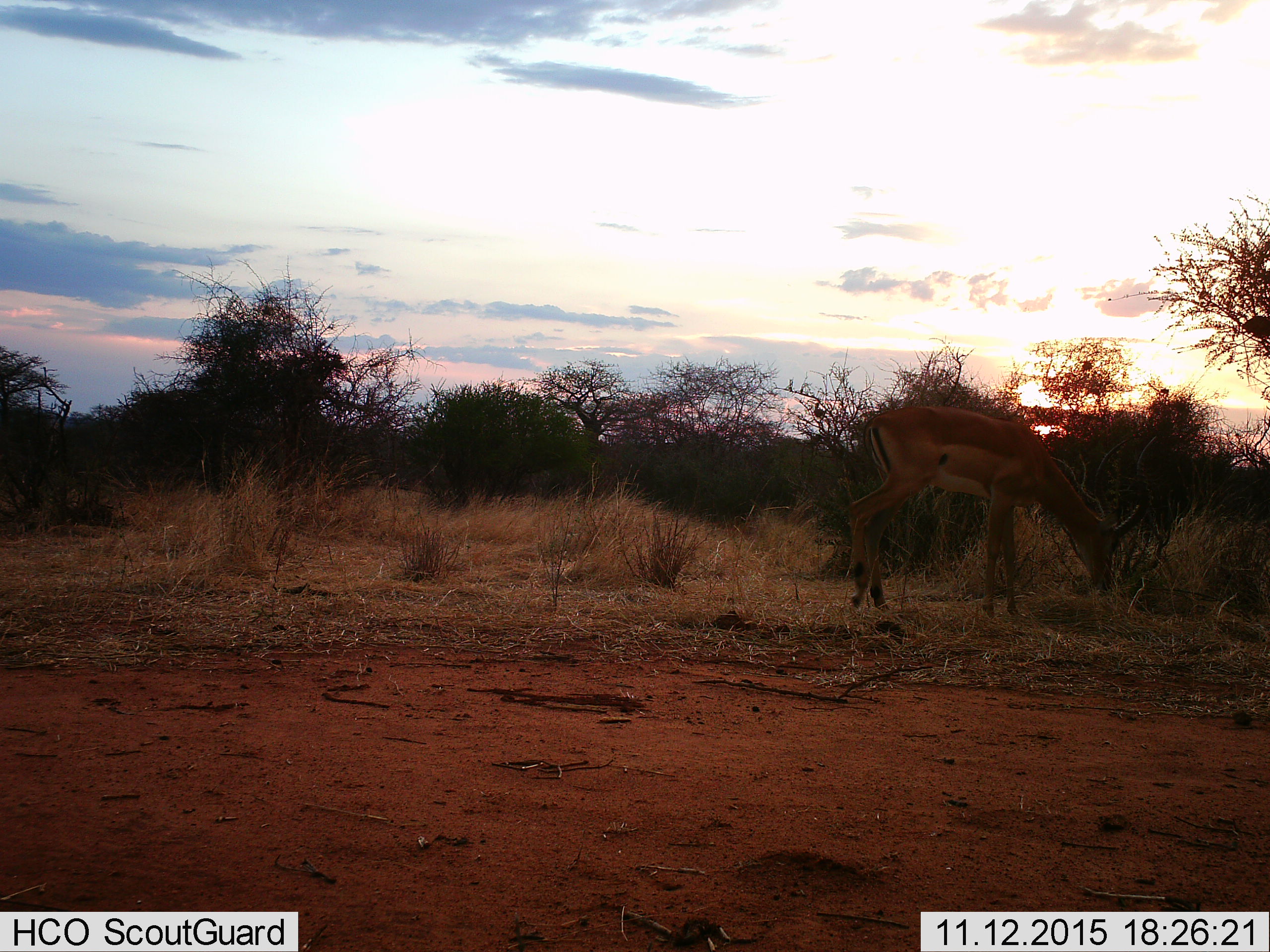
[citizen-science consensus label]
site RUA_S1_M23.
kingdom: Animalia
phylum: Chordata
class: Mammalia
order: Artiodactyla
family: Bovidae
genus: Aepyceros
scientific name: Aepyceros melampus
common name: impala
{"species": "impala (Aepyceros melampus)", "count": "1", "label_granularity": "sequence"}